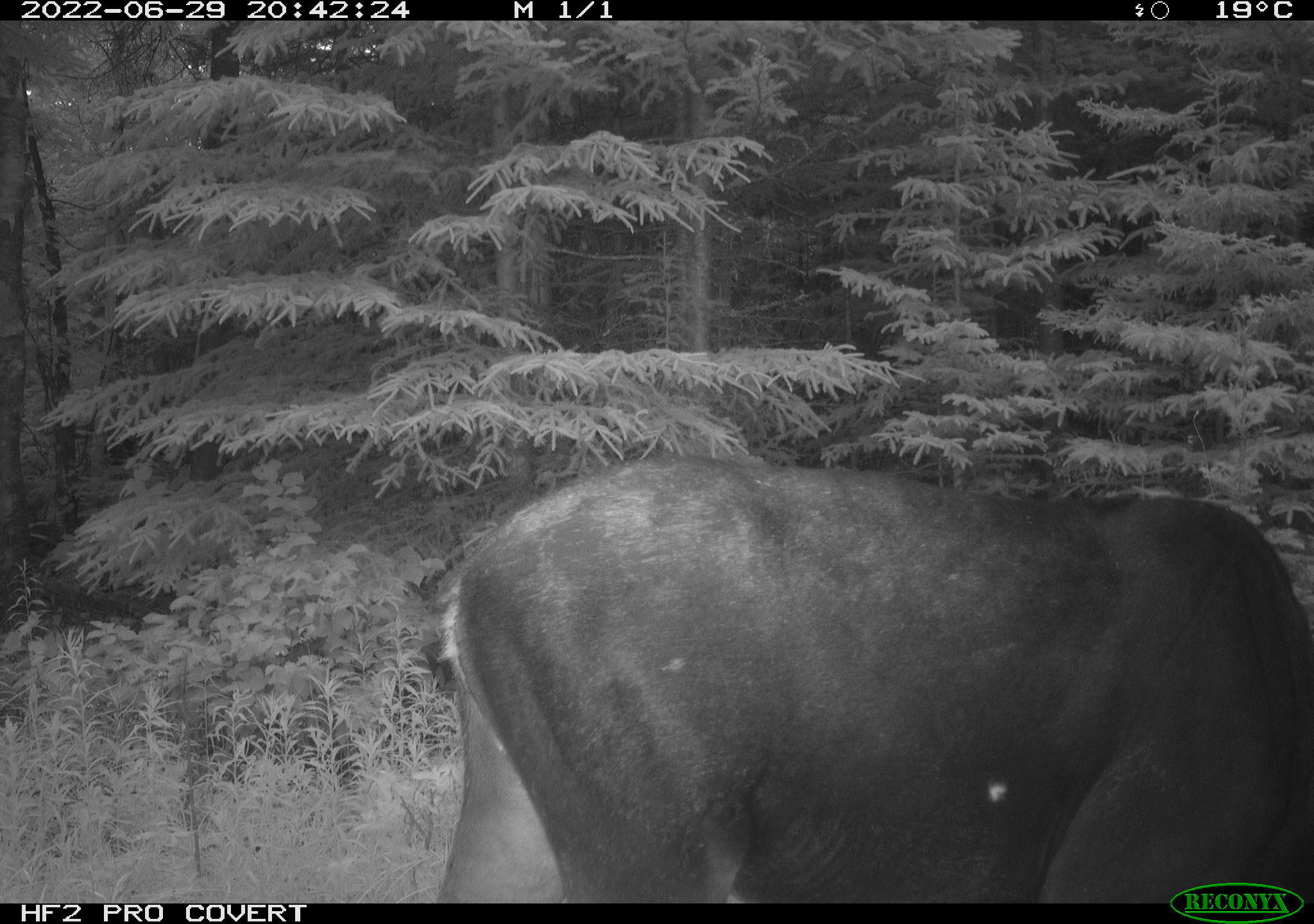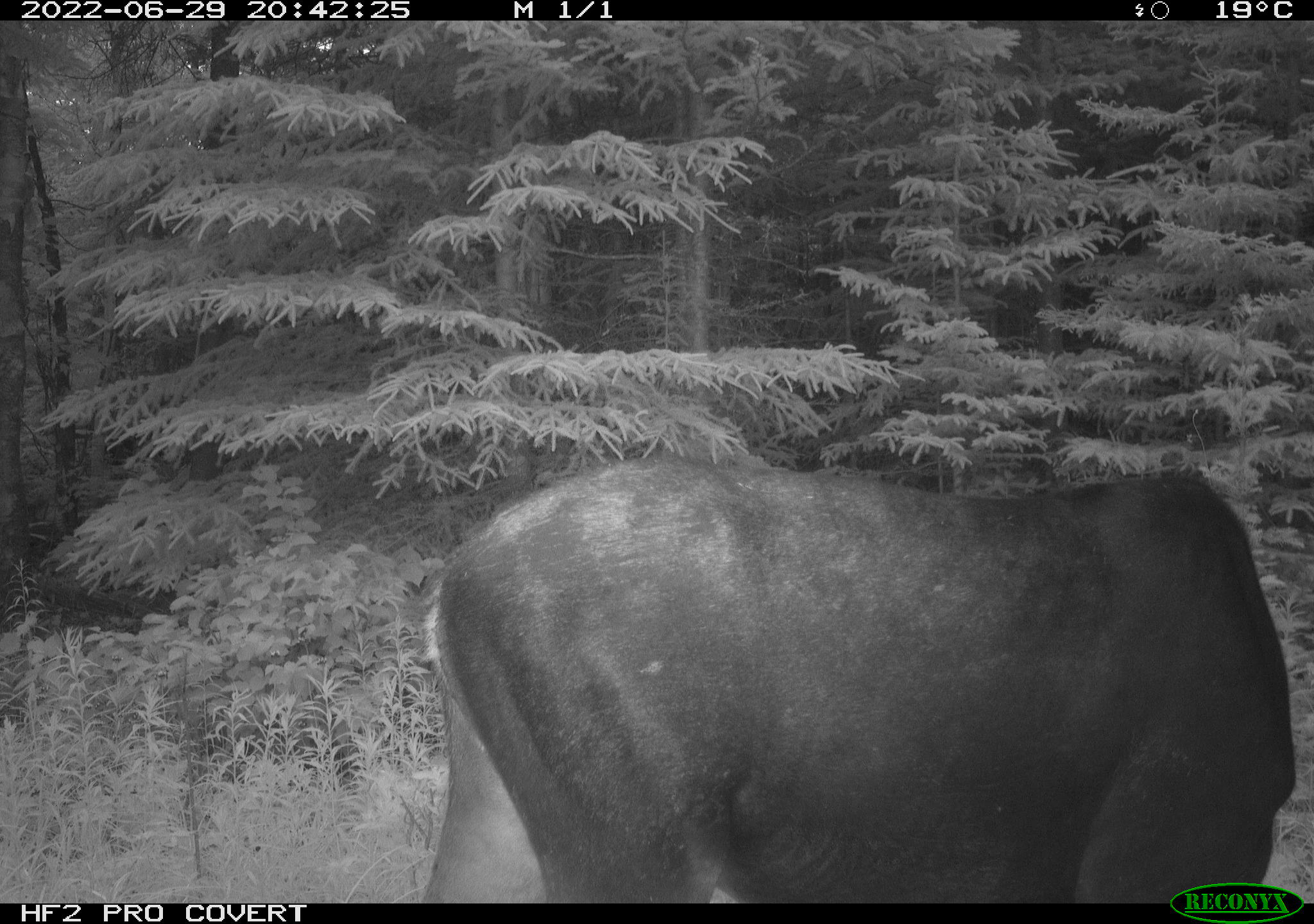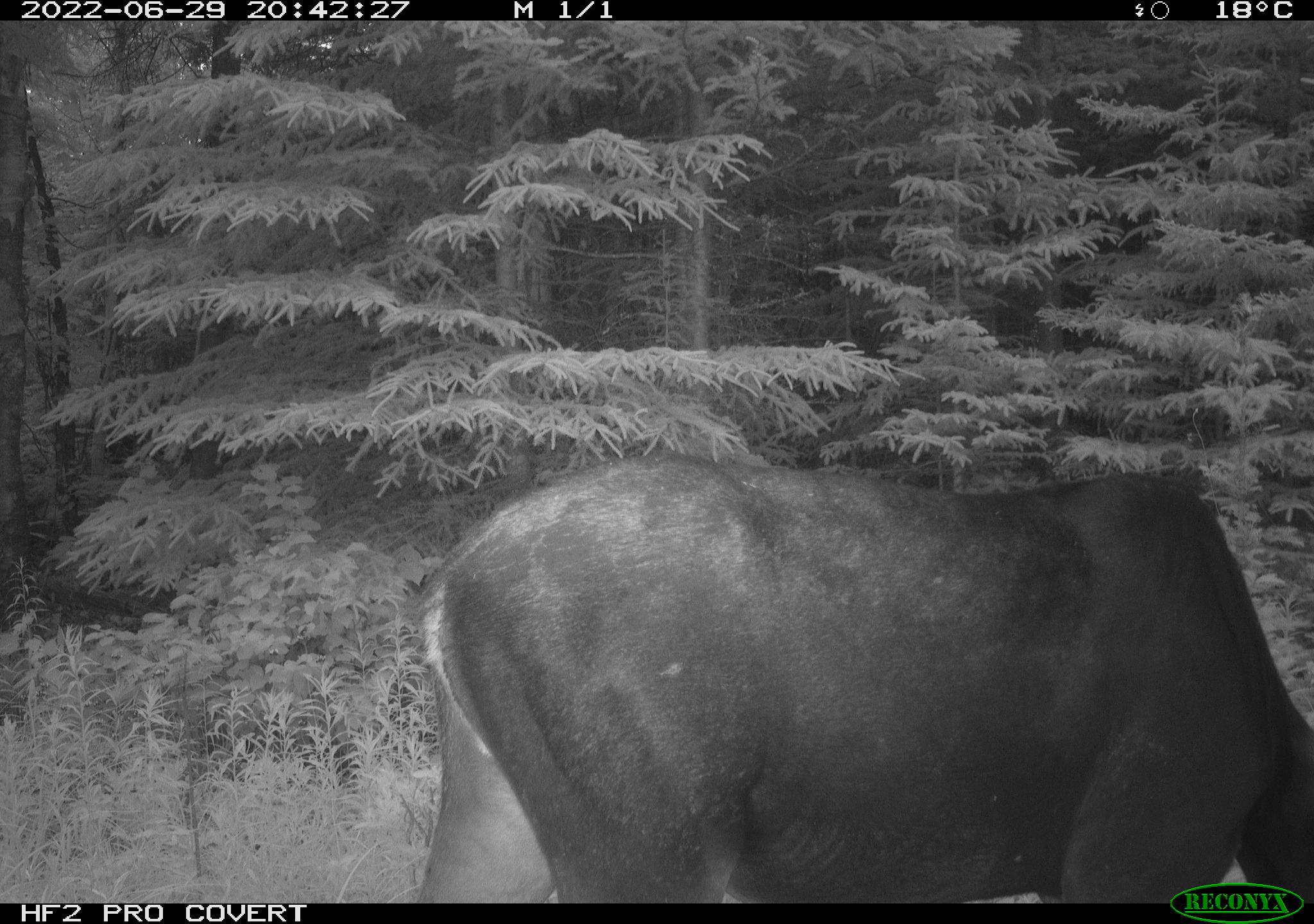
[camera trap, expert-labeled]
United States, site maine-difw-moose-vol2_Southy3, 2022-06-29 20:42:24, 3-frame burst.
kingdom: Animalia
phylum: Chordata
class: Mammalia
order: Artiodactyla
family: Cervidae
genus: Alces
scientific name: Alces alces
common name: moose